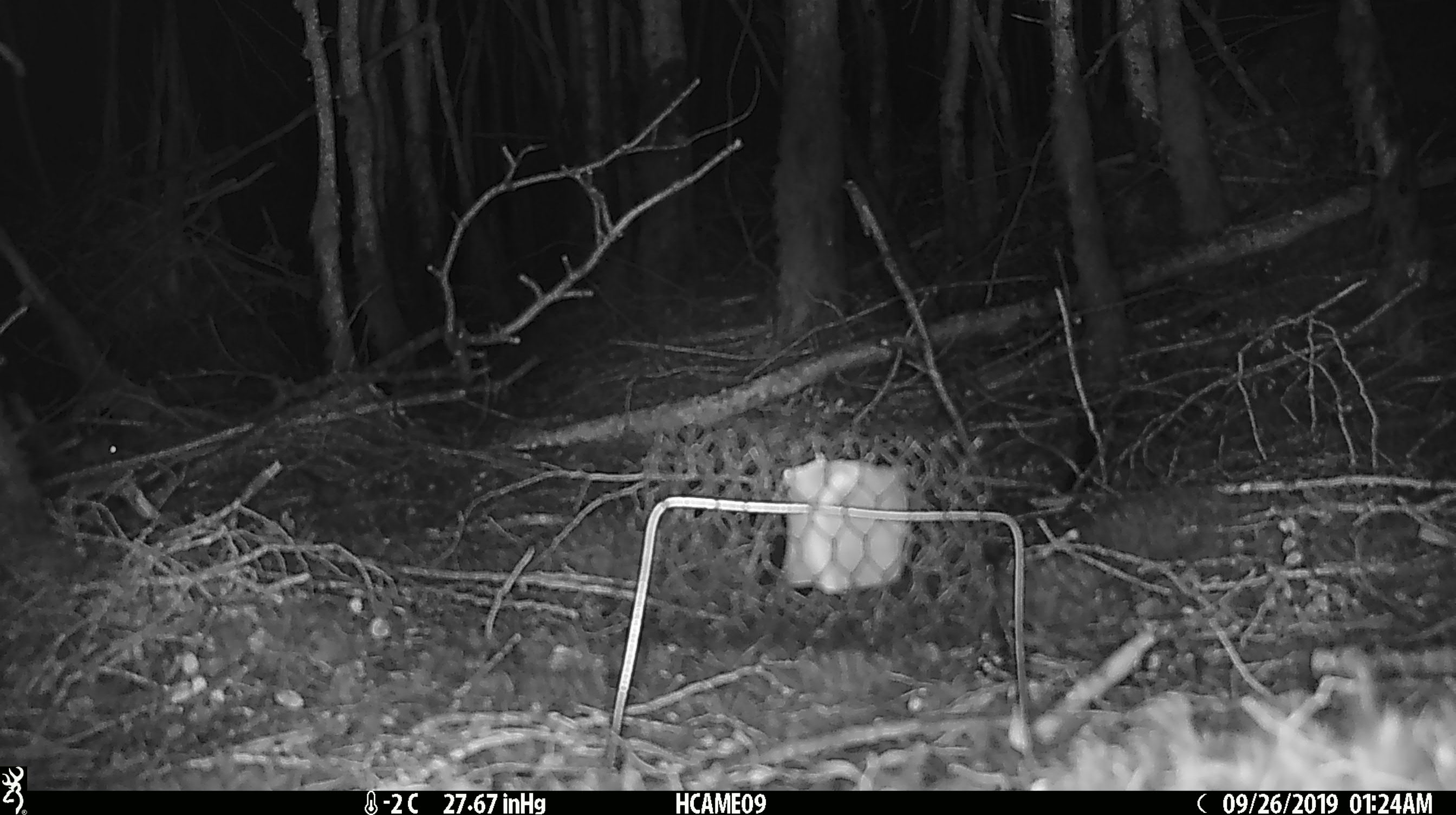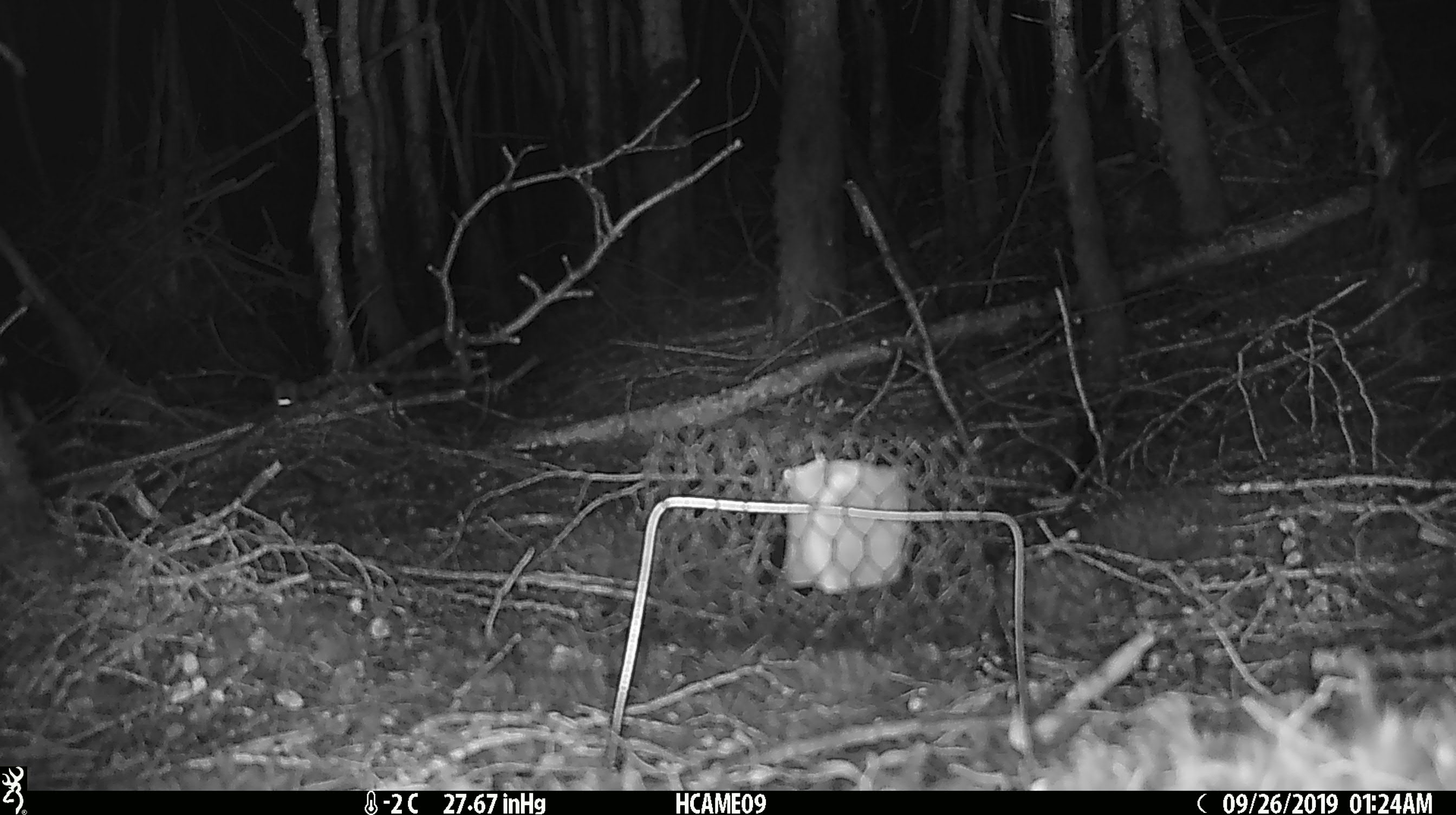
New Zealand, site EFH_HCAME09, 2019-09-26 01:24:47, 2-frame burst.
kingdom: Animalia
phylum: Chordata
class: Mammalia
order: Rodentia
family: Muridae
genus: Mus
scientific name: Mus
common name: mouse